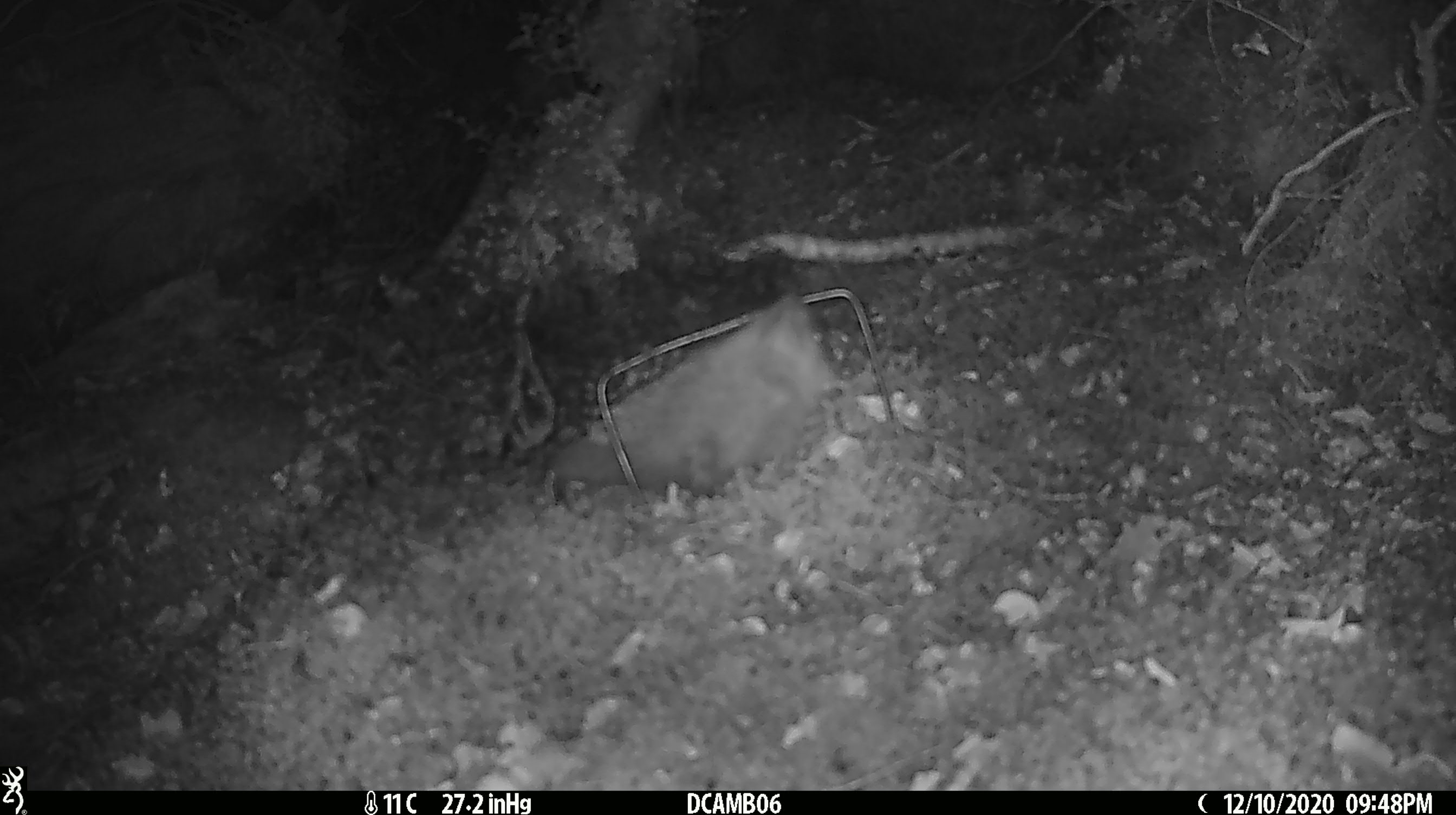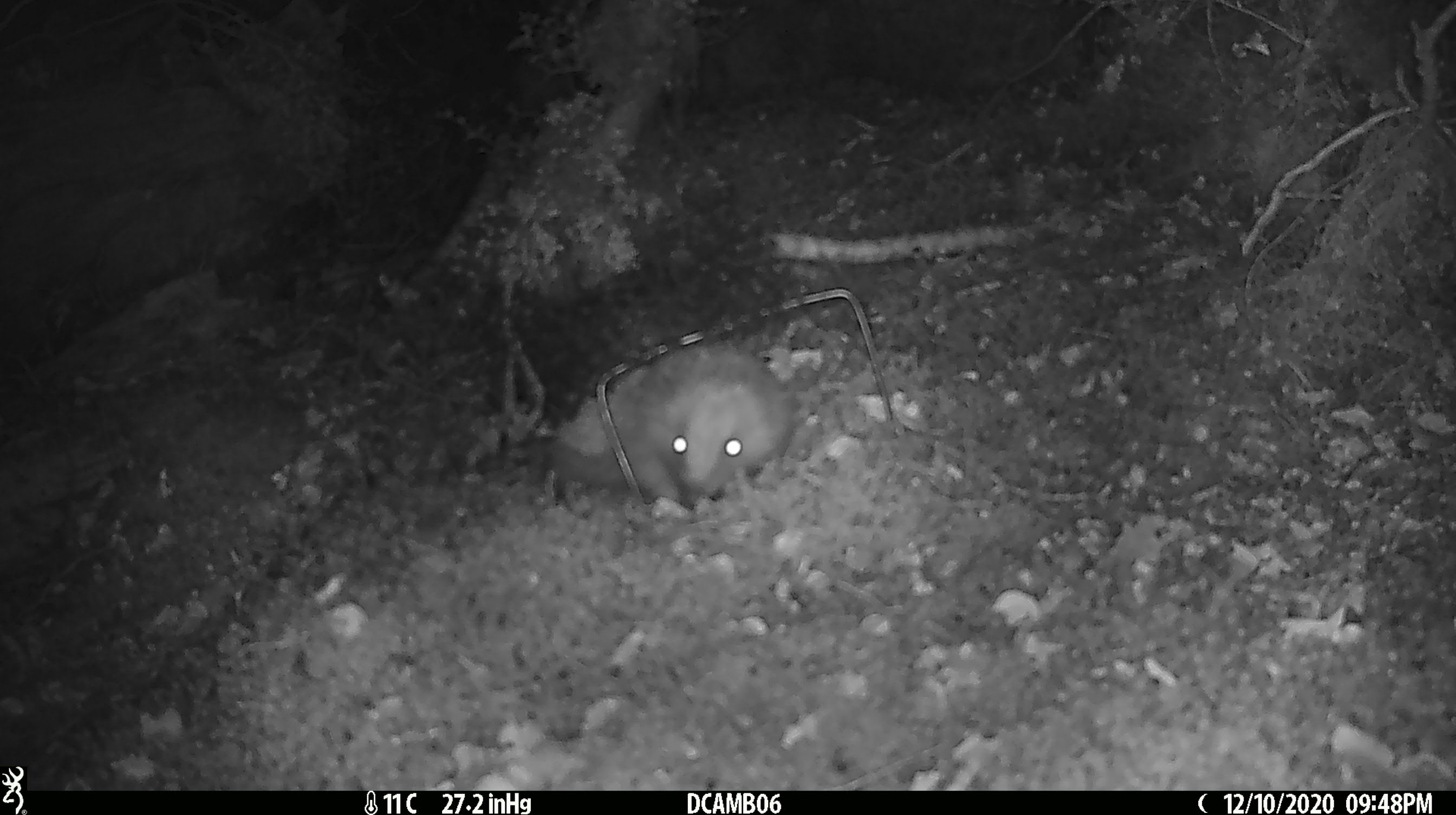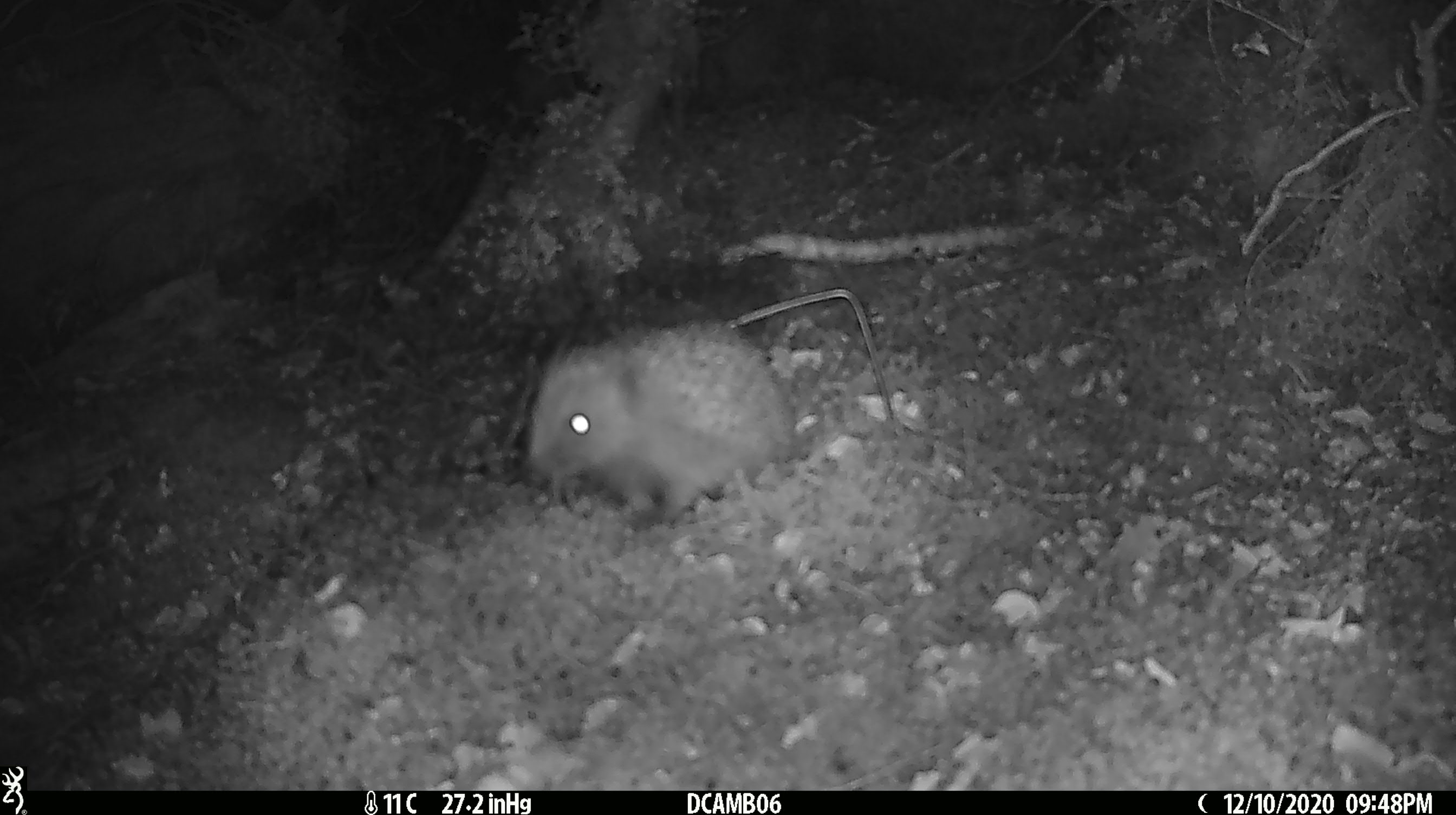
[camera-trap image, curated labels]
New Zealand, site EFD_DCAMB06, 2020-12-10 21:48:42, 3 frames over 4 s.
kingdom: Animalia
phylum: Chordata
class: Mammalia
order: Eulipotyphla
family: Erinaceidae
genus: Erinaceus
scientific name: Erinaceus europaeus europaeus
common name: european hedgehog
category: hedgehog